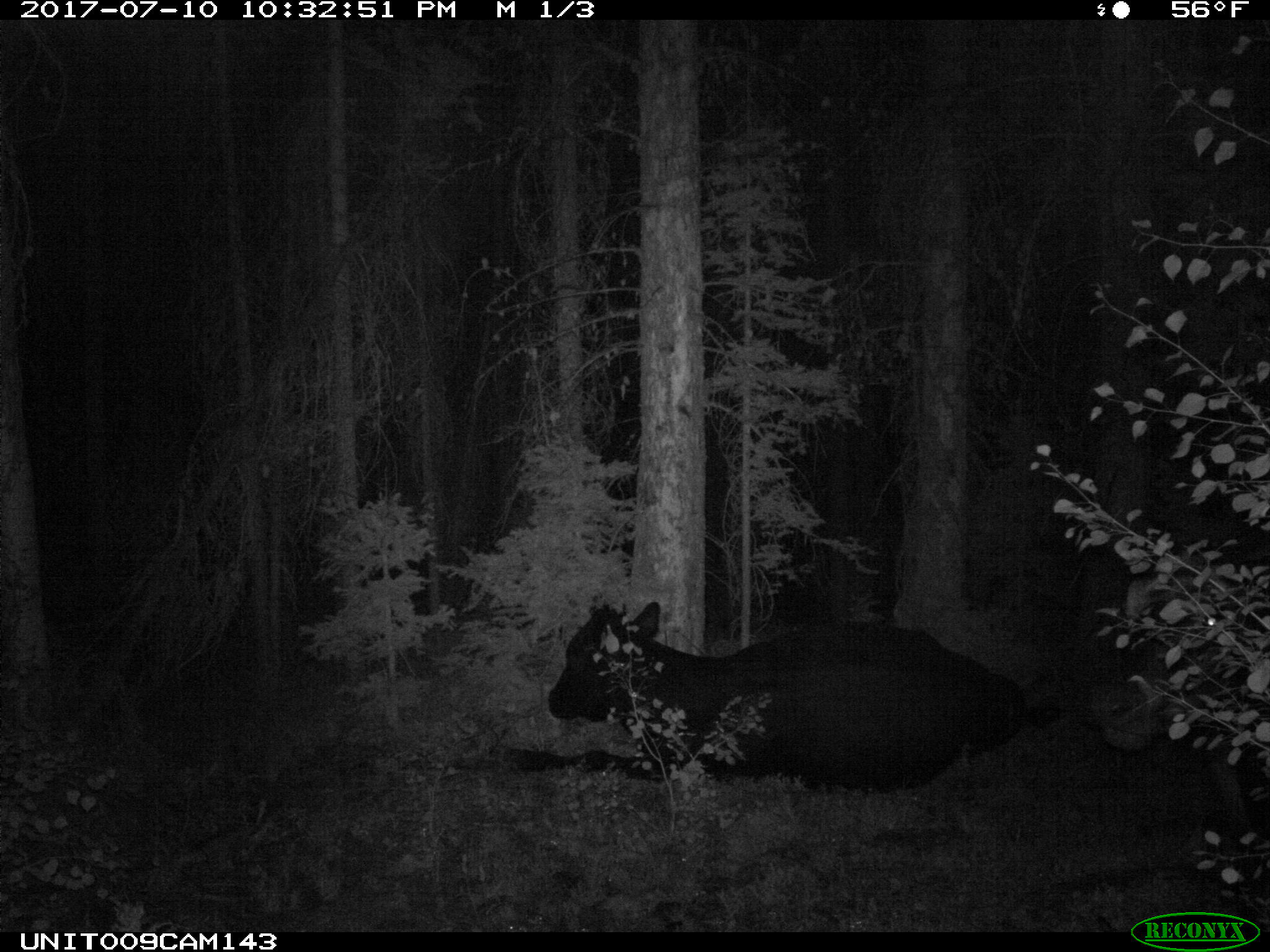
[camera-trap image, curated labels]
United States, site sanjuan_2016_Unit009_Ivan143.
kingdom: Animalia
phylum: Chordata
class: Mammalia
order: Artiodactyla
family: Bovidae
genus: Bos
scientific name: Bos taurus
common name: domestic cow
Bos taurus (domestic cow).